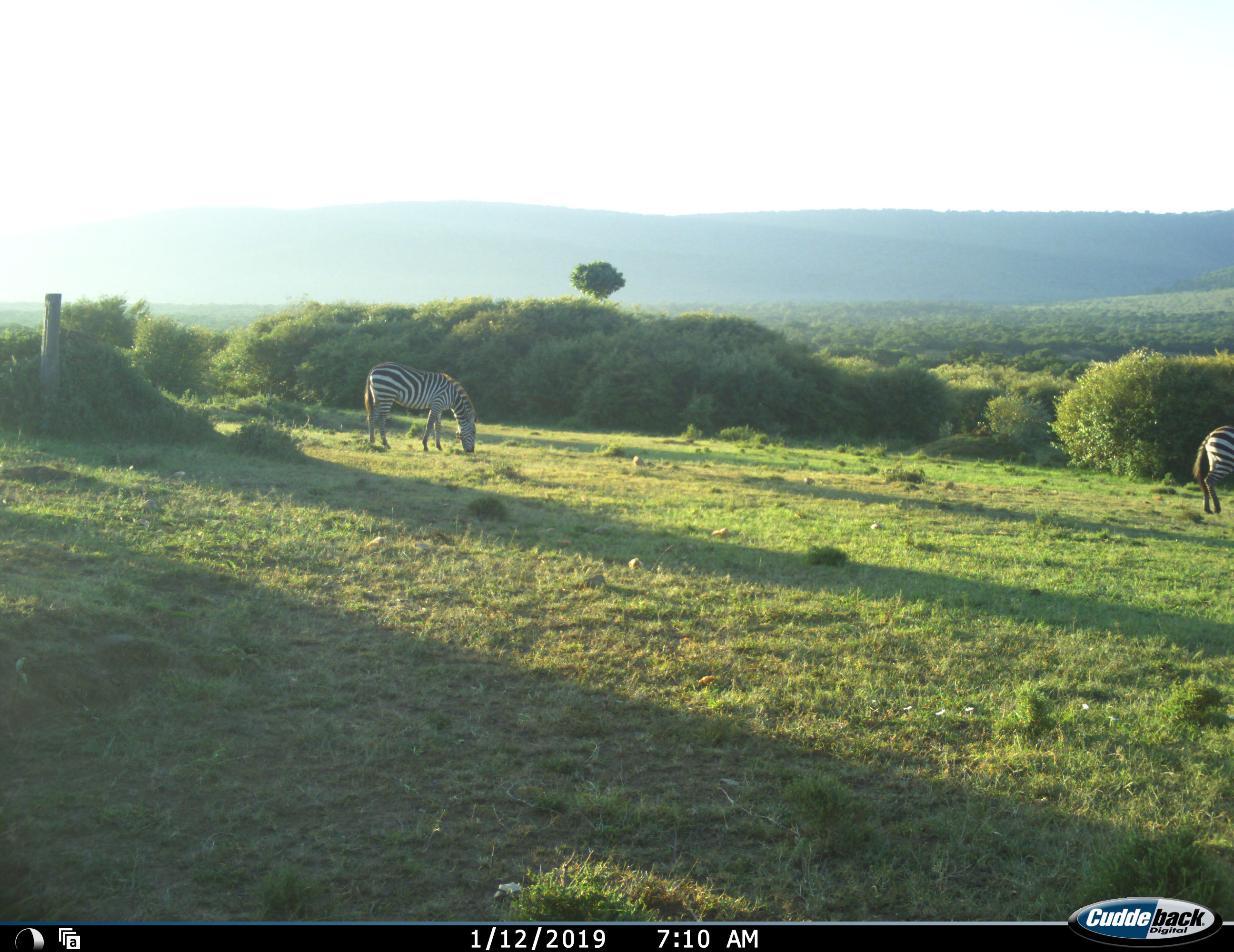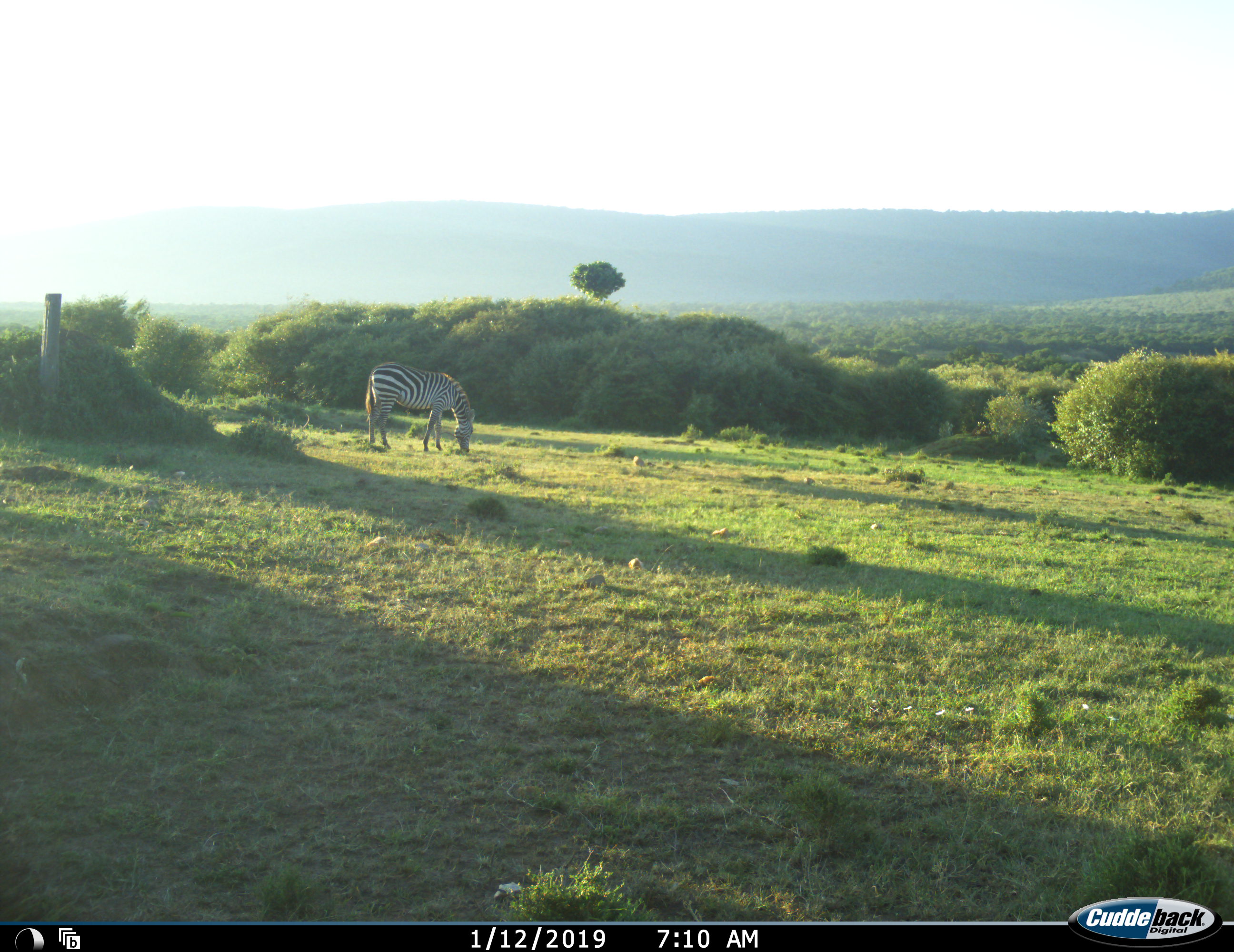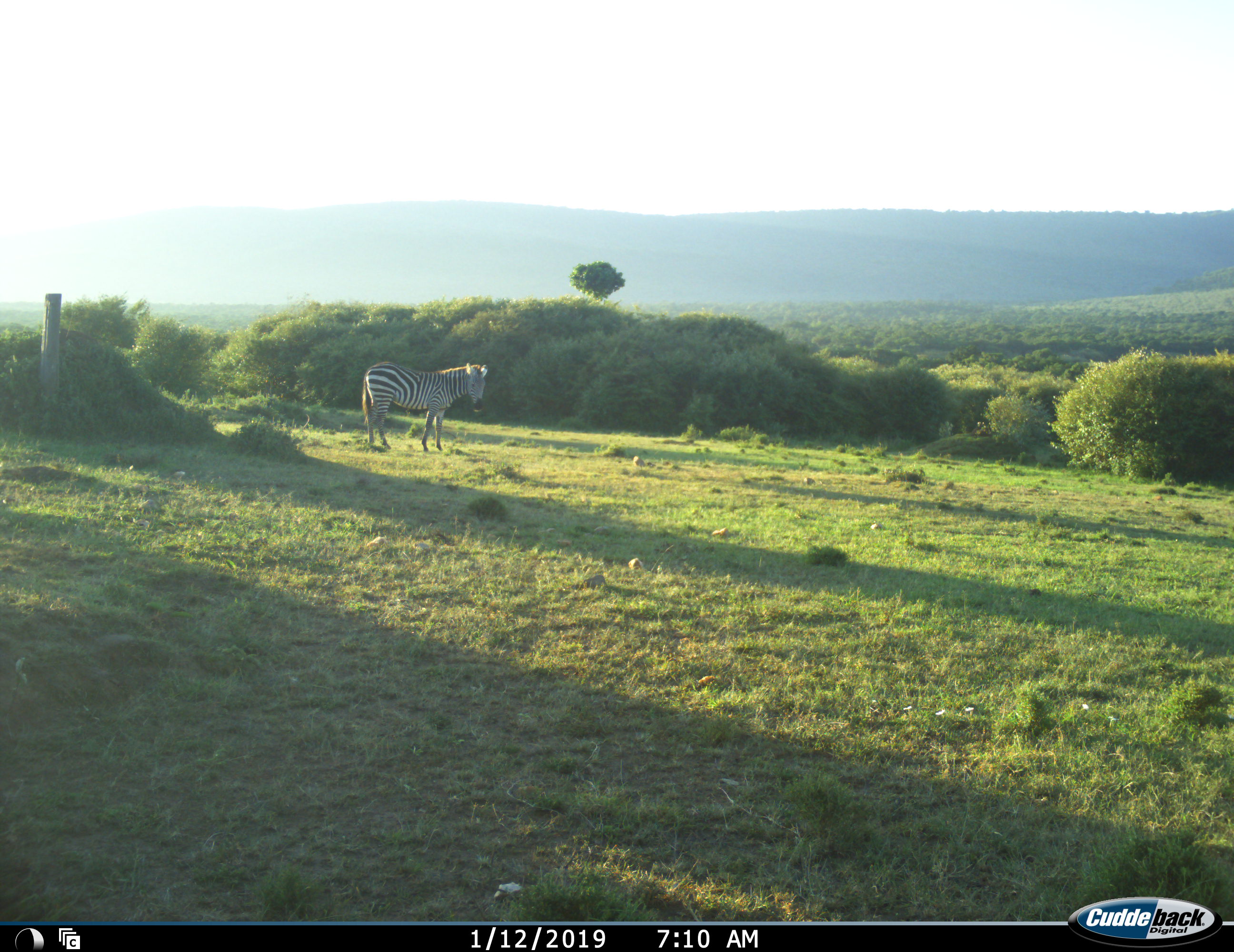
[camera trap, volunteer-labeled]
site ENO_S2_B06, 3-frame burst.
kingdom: Animalia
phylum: Chordata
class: Mammalia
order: Perissodactyla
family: Equidae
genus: Equus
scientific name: Equus quagga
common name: plains zebra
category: zebraplains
Zebraplains (plains zebra) (Equus quagga), count 2. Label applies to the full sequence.